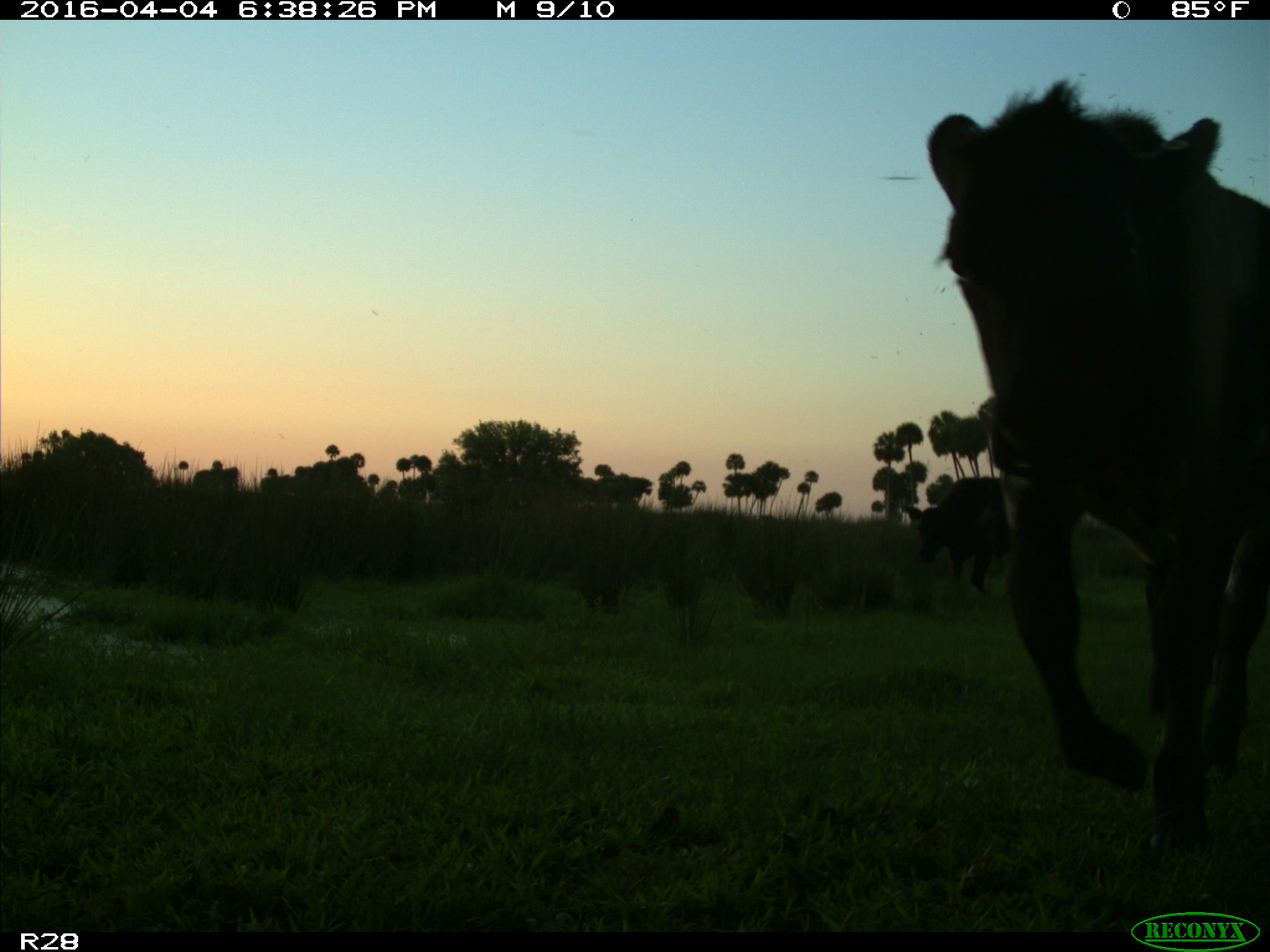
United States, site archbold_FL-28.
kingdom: Animalia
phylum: Chordata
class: Mammalia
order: Artiodactyla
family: Bovidae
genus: Bos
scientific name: Bos taurus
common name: domestic cow